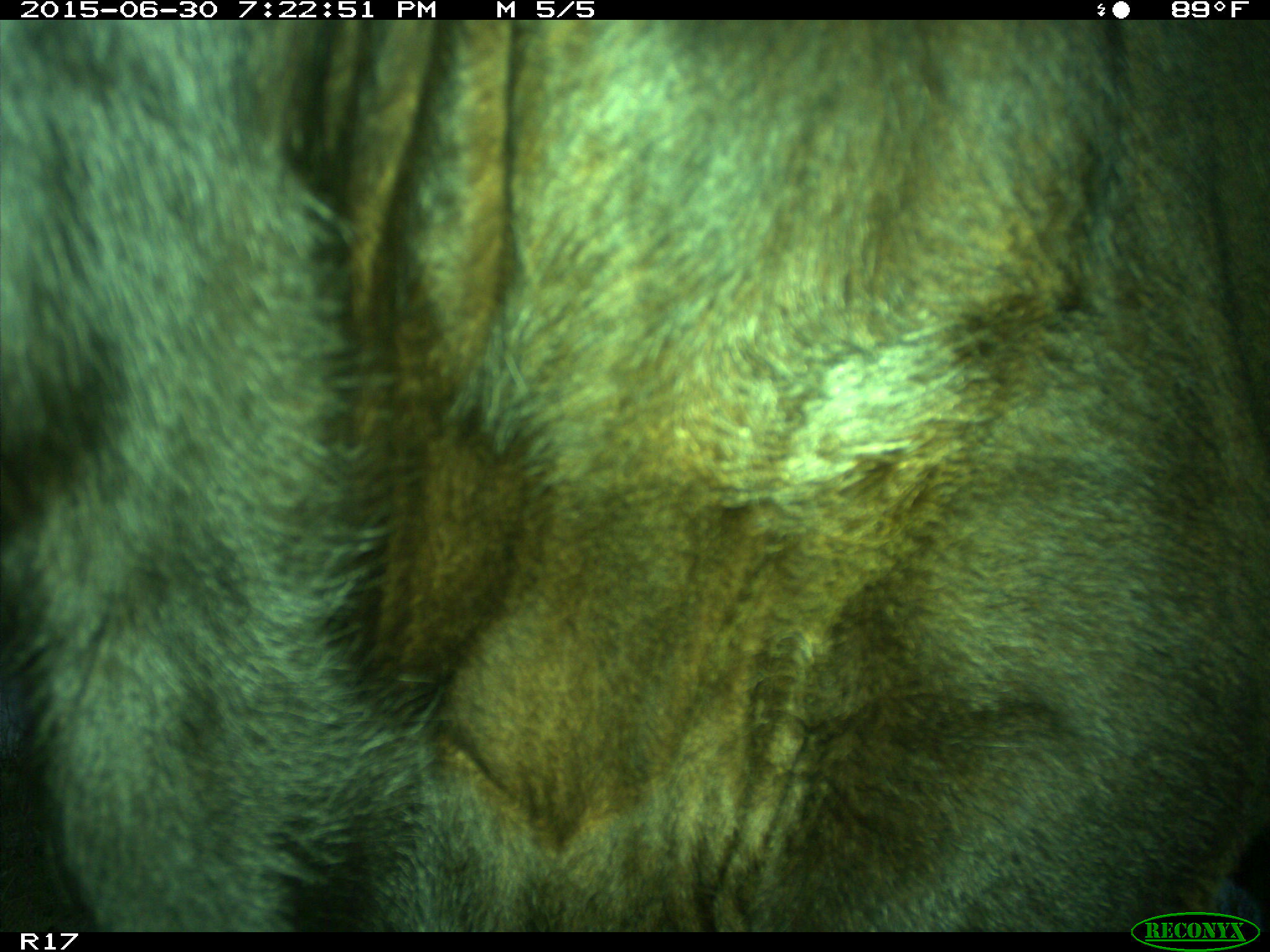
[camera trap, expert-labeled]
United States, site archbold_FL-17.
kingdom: Animalia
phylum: Chordata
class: Mammalia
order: Artiodactyla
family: Bovidae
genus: Bos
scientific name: Bos taurus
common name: domestic cow